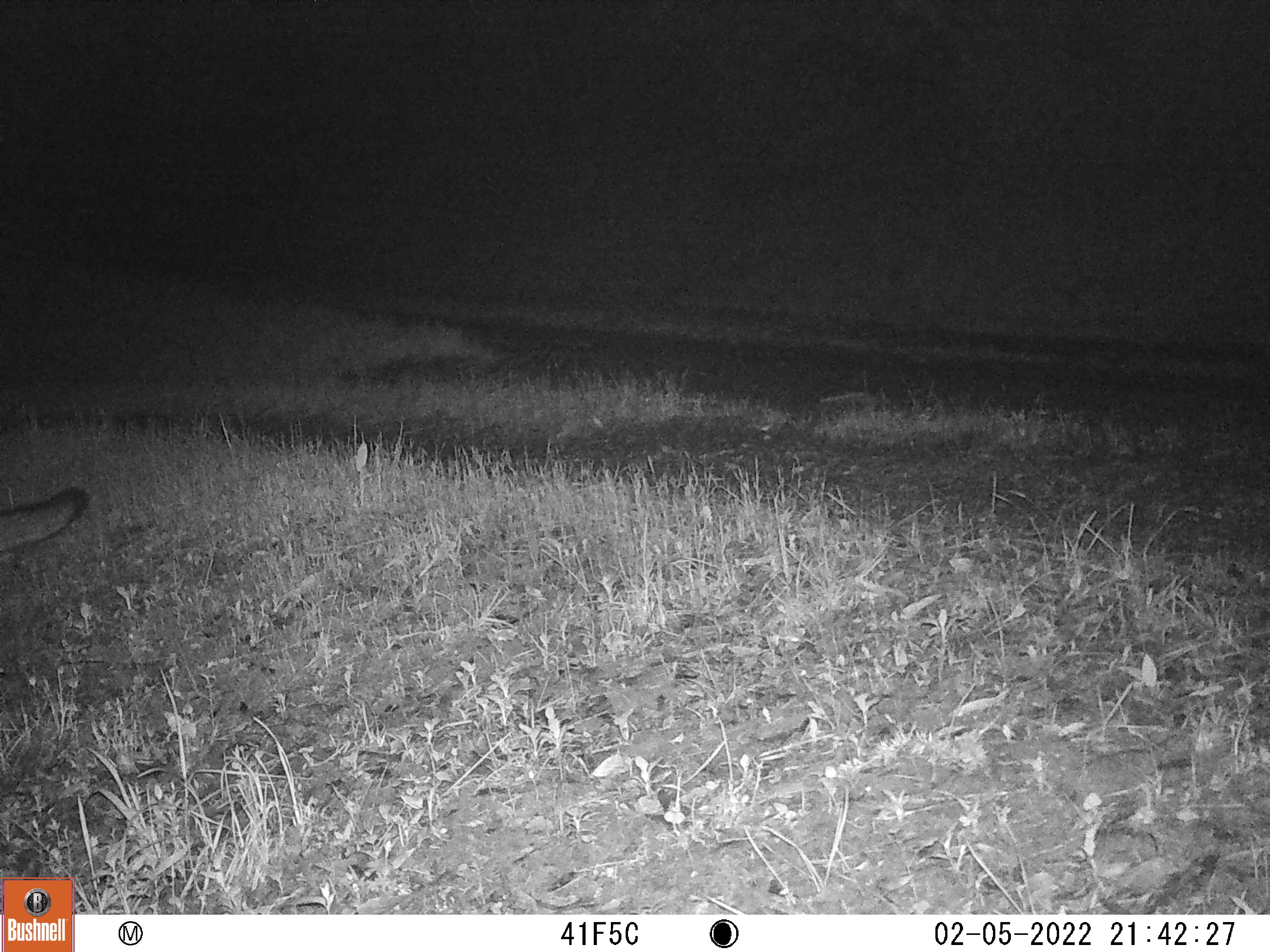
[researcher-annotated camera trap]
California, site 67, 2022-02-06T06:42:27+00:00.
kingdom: Animalia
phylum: Chordata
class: Mammalia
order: Carnivora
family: Canidae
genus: Urocyon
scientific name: Urocyon cinereoargenteus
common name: gray fox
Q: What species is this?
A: Gray fox (Urocyon cinereoargenteus).